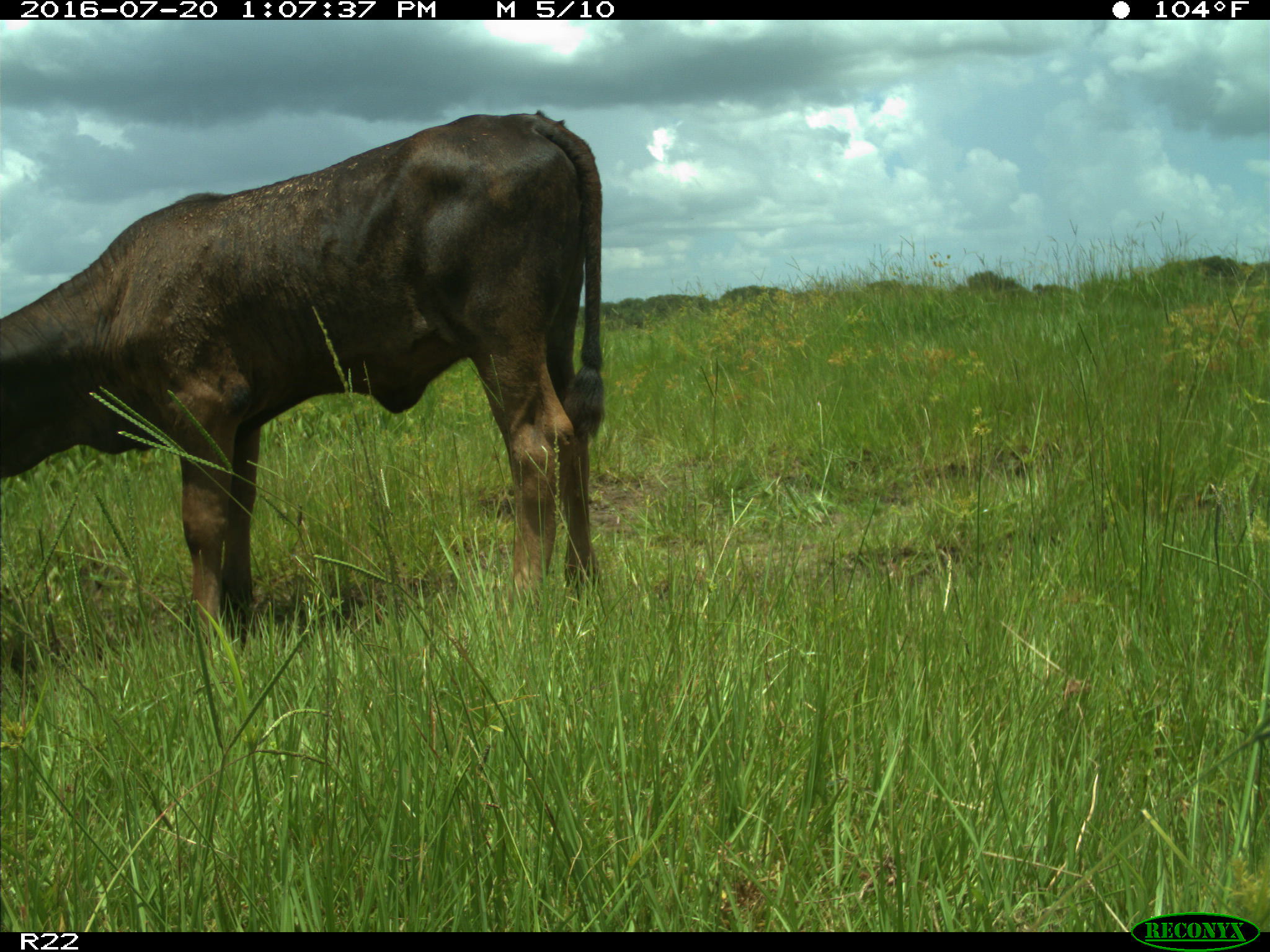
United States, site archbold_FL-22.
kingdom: Animalia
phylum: Chordata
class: Mammalia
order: Artiodactyla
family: Bovidae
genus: Bos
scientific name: Bos taurus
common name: domestic cow